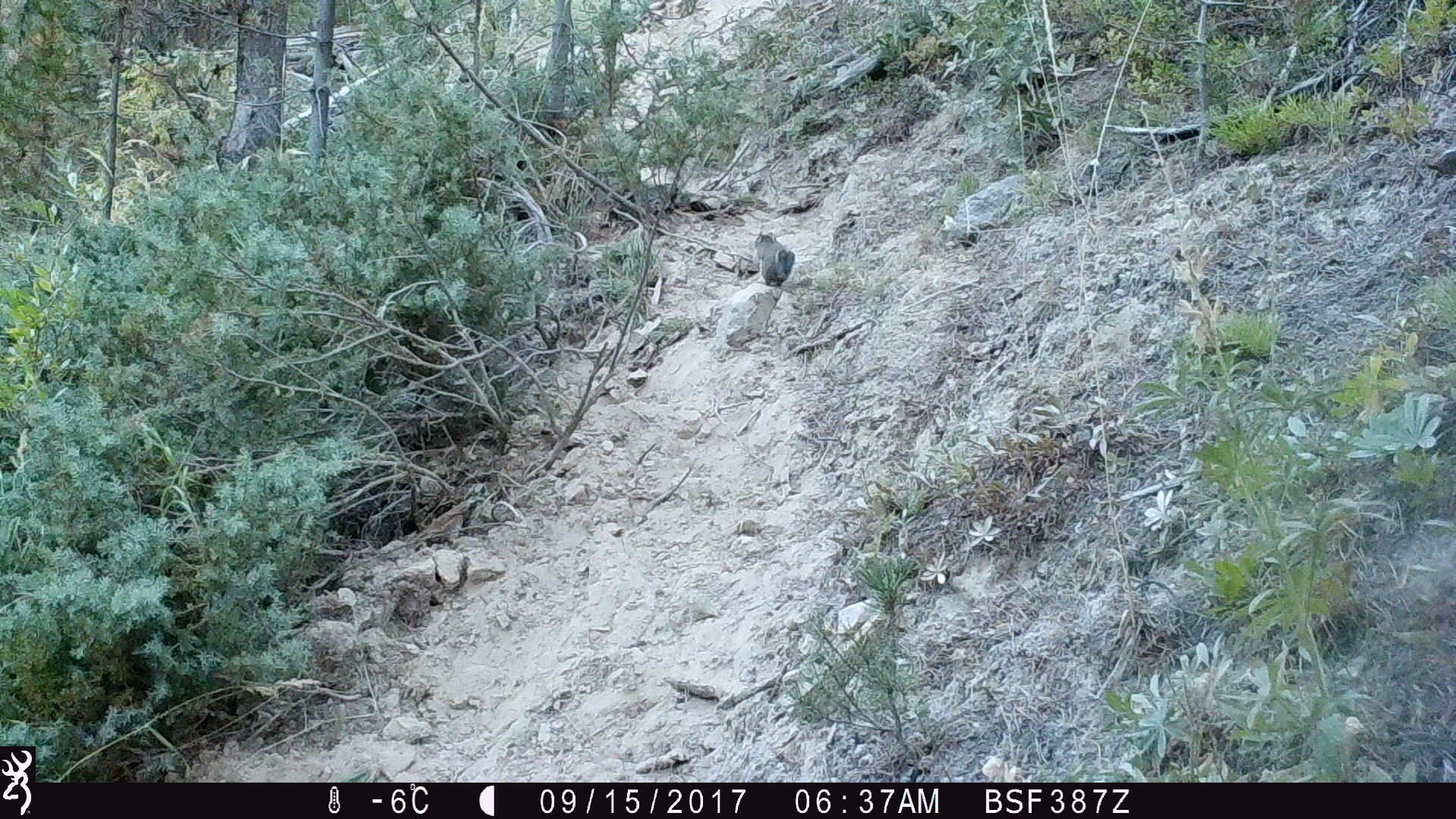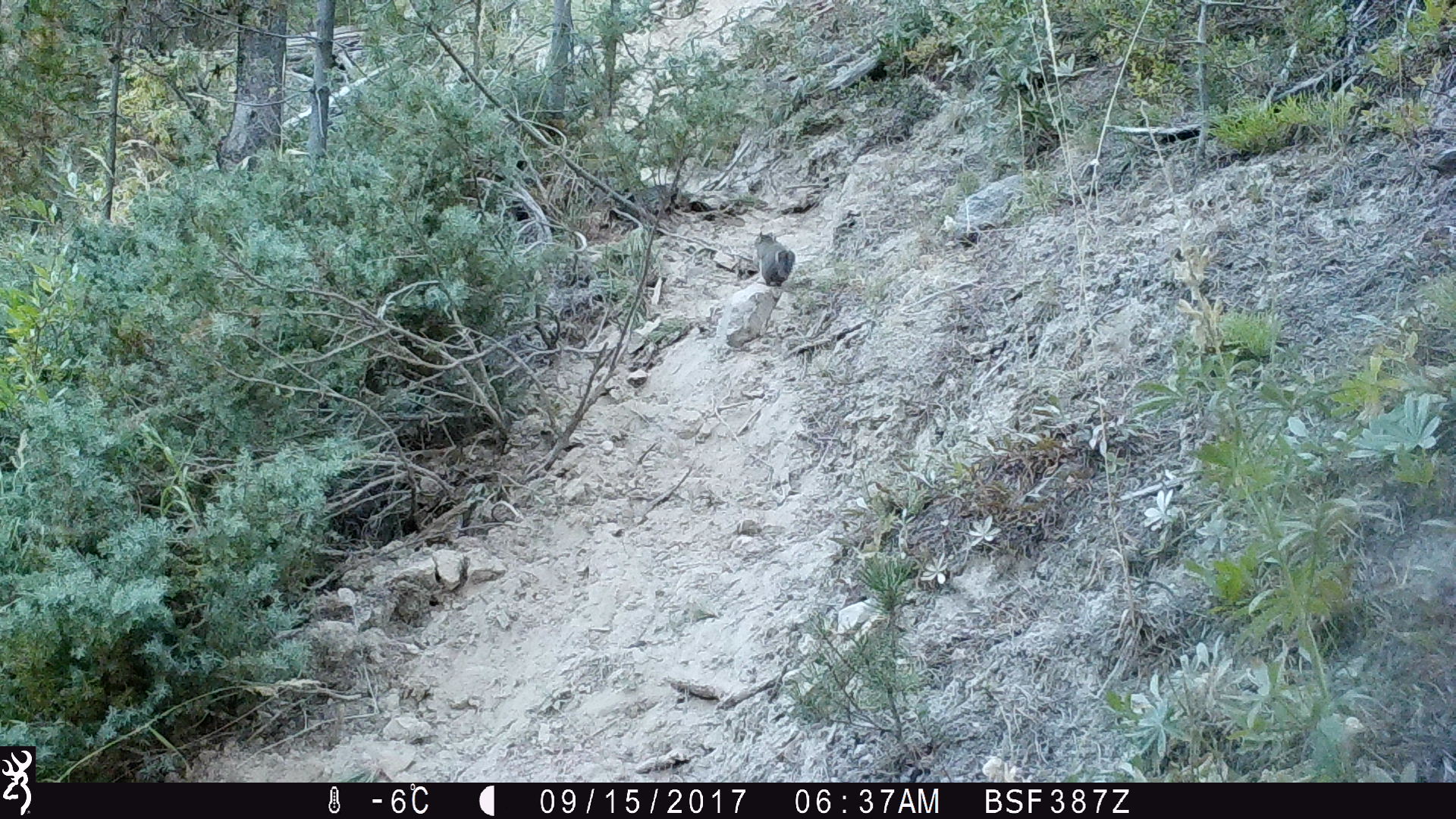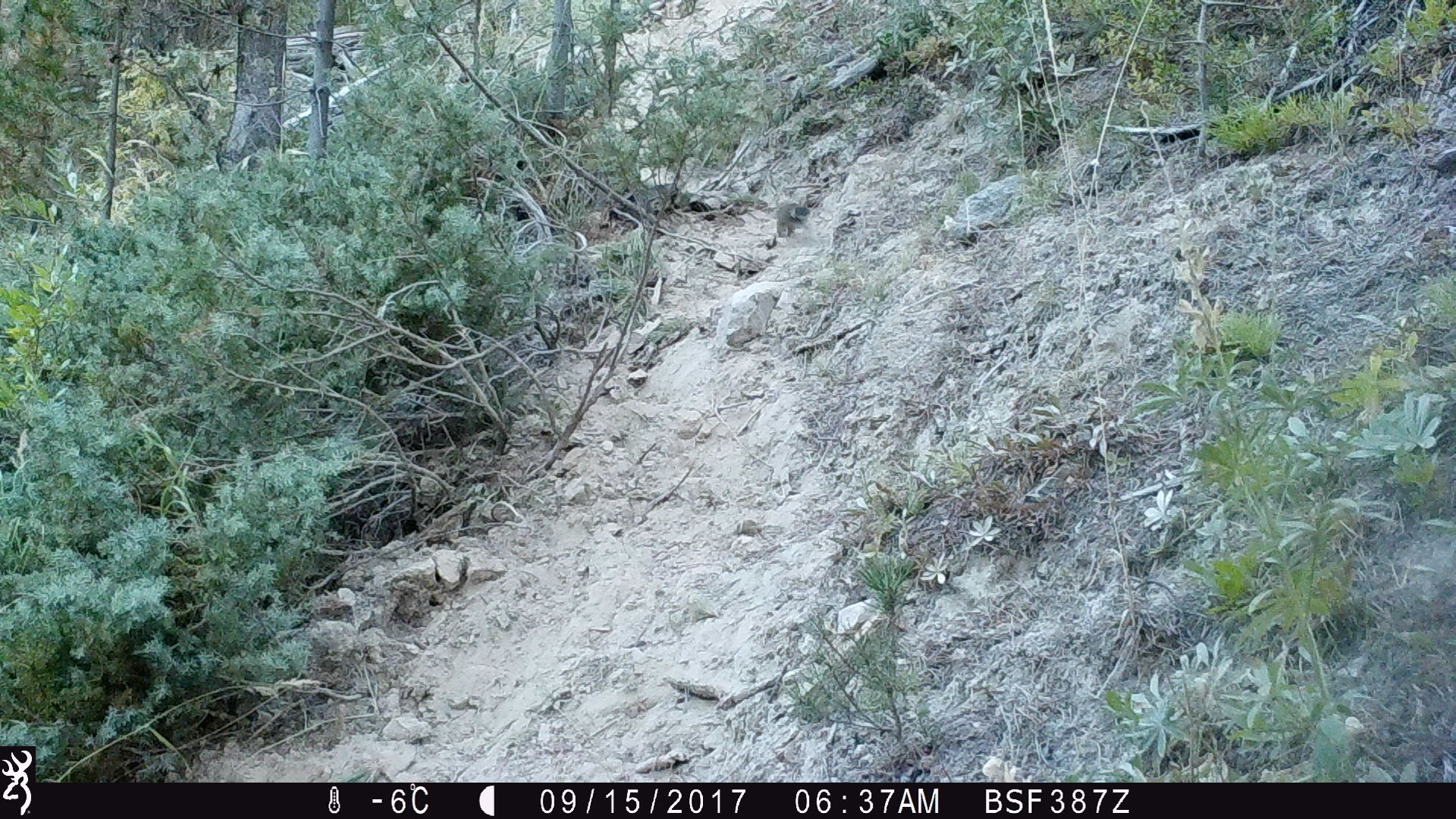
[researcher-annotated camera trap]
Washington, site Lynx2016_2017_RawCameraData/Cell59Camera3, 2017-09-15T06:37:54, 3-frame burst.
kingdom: Animalia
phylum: Chordata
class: Mammalia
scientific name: Mammalia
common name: small mammal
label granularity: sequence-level